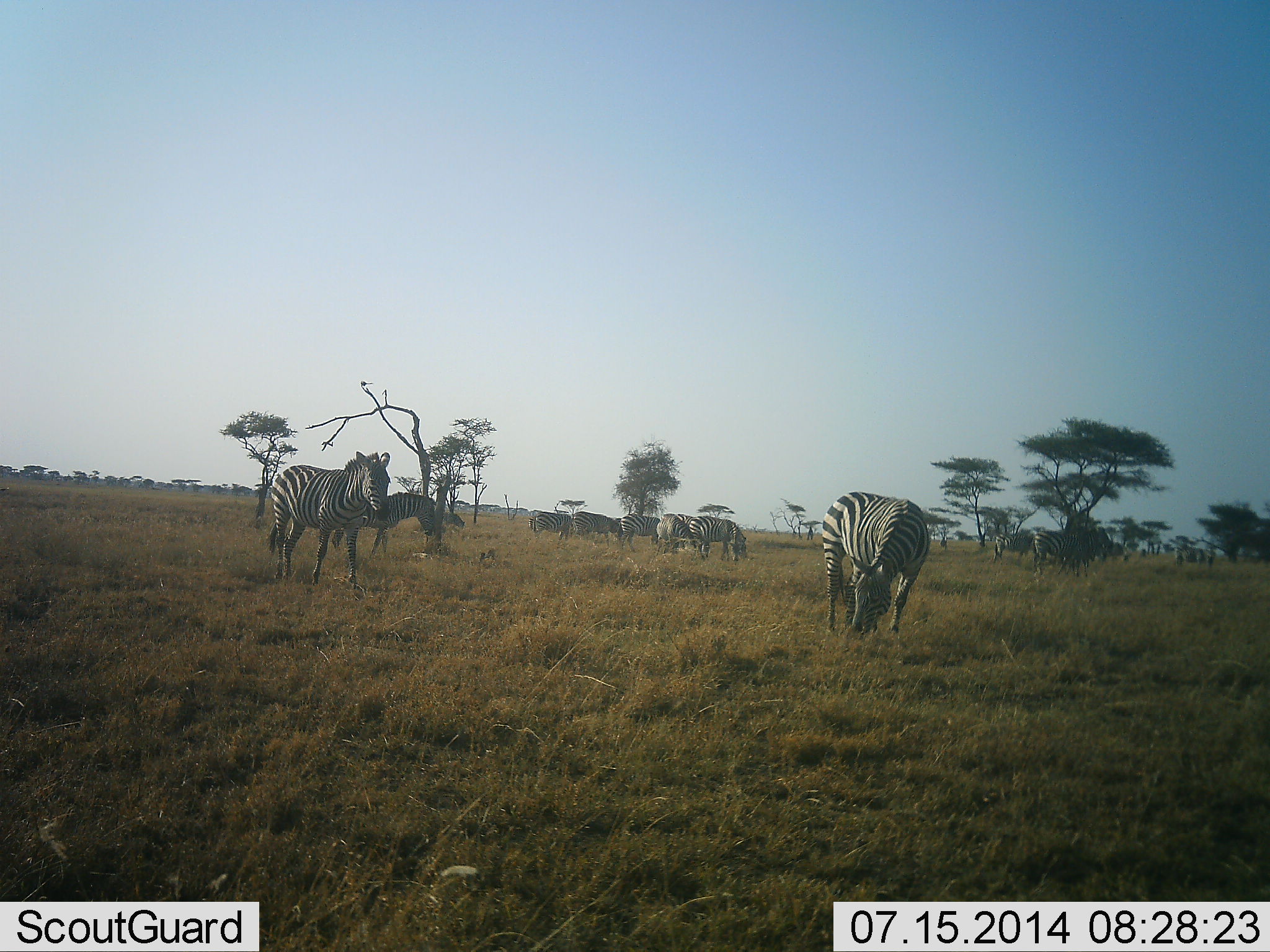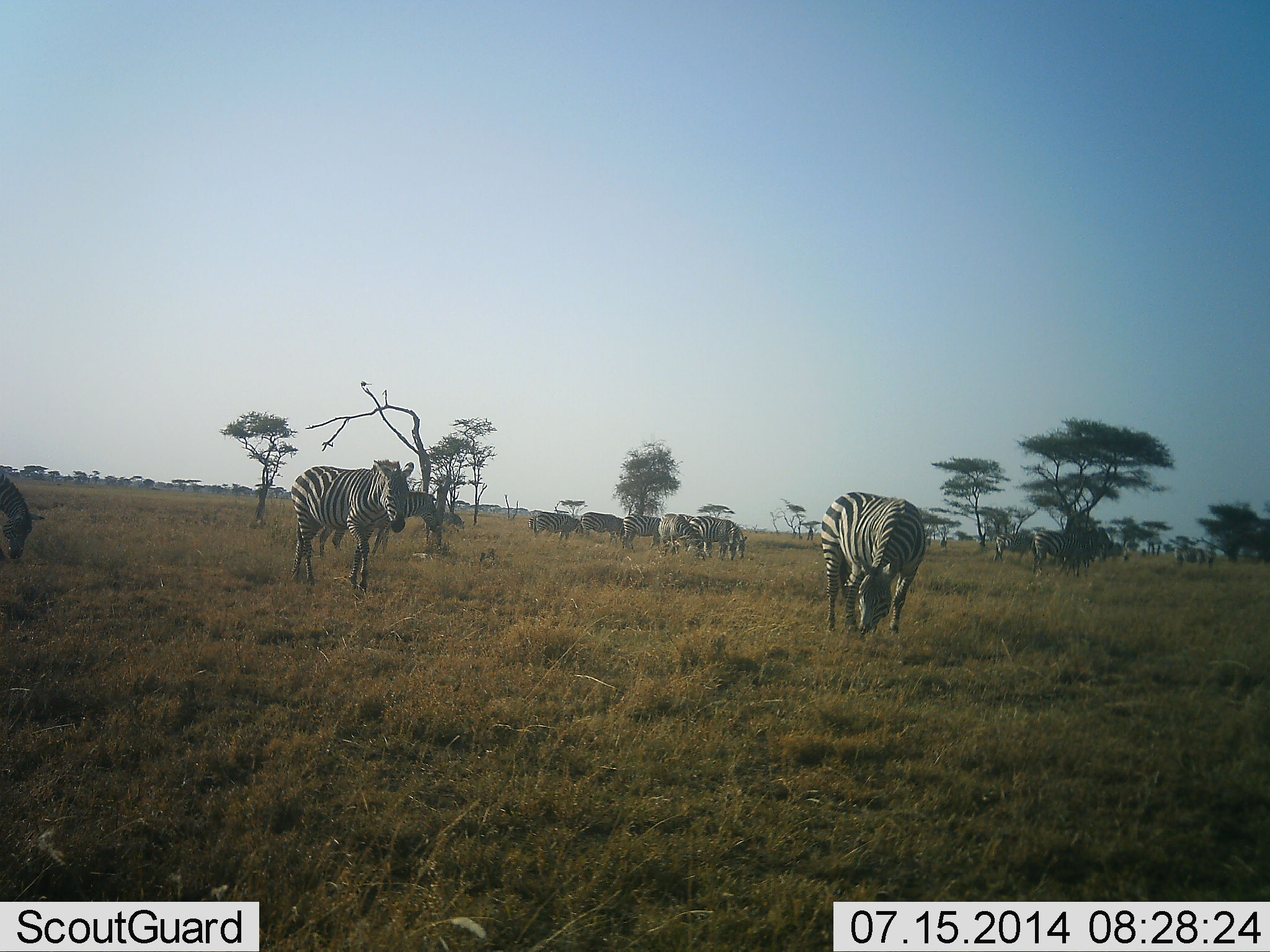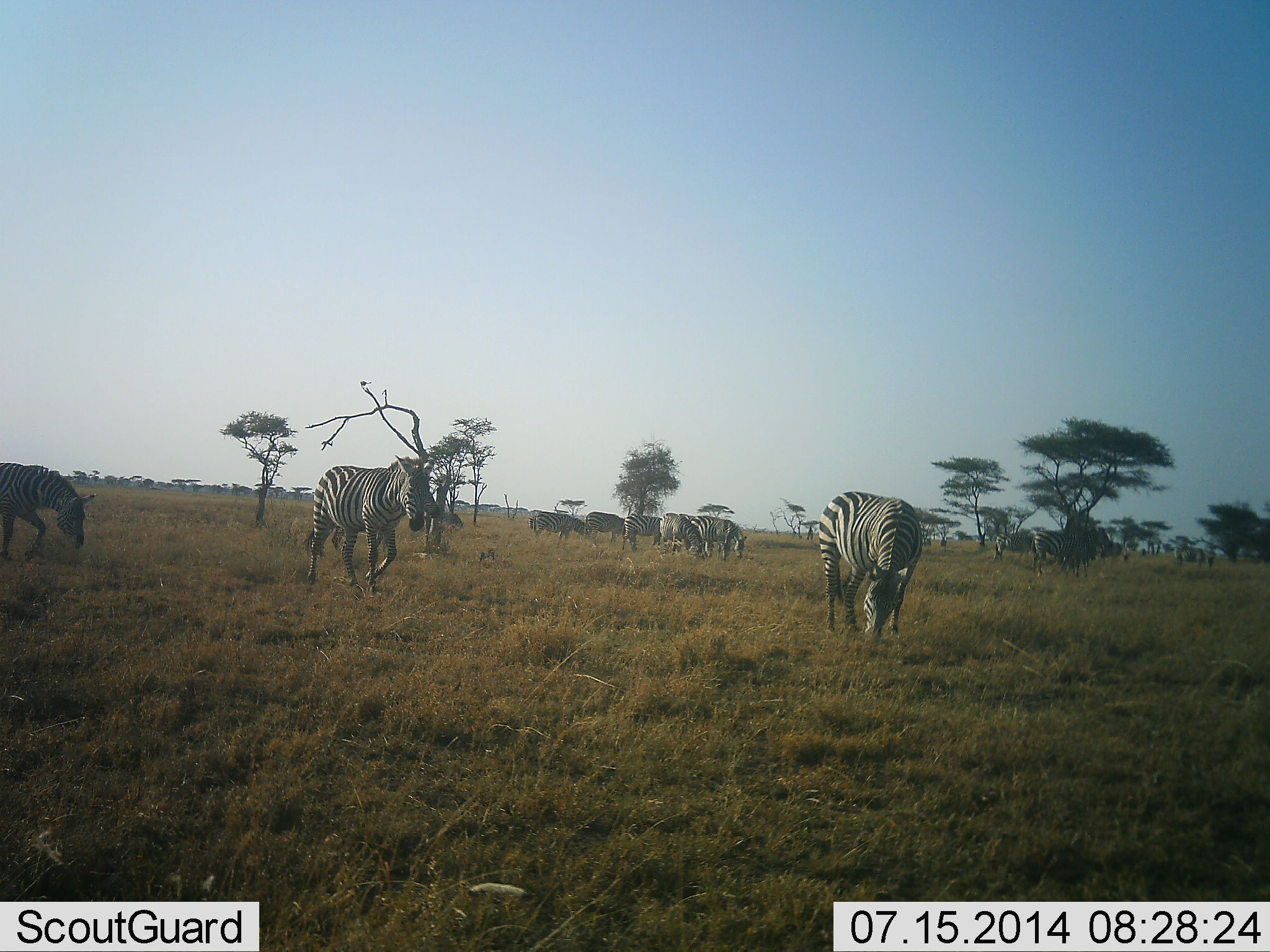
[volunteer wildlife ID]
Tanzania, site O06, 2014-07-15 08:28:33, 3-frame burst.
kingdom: Animalia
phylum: Chordata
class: Mammalia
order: Perissodactyla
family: Equidae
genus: Equus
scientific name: Equus quagga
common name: plains zebra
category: zebra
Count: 11-50.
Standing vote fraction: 40%.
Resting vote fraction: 10%.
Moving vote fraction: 70%.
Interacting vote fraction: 20%.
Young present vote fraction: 0%.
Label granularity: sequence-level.